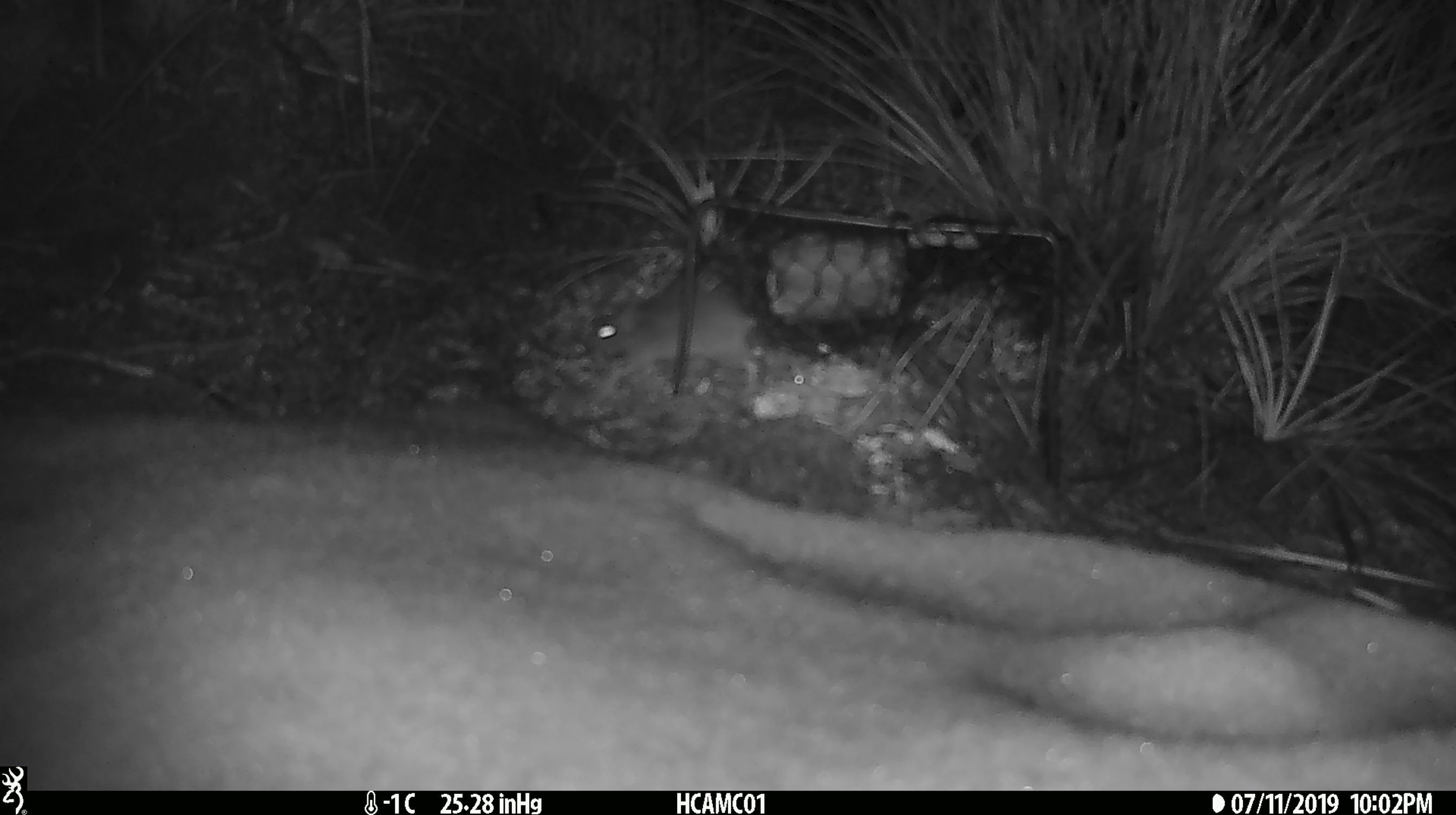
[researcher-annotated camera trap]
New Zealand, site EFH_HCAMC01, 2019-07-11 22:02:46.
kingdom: Animalia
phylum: Chordata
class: Mammalia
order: Rodentia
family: Muridae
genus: Mus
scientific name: Mus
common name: mouse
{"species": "mouse (Mus)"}